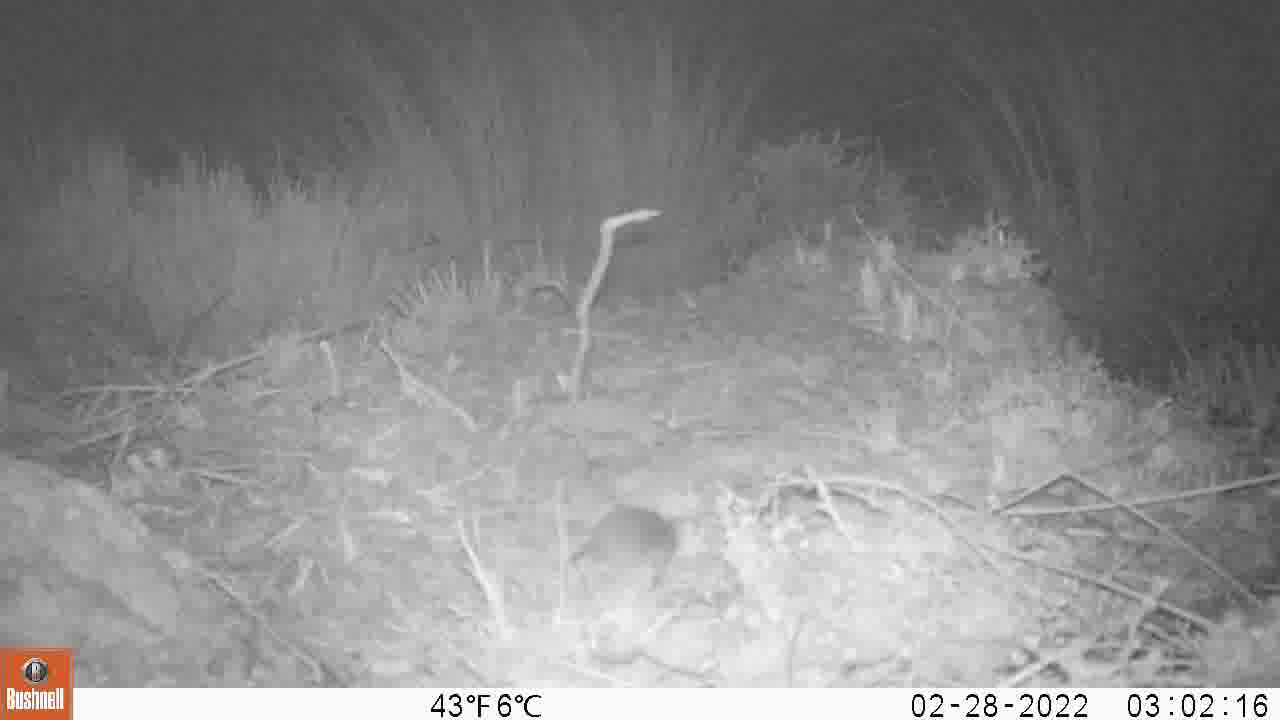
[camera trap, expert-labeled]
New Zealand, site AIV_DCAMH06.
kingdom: Animalia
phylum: Chordata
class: Mammalia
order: Rodentia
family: Muridae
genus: Mus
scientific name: Mus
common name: mouse